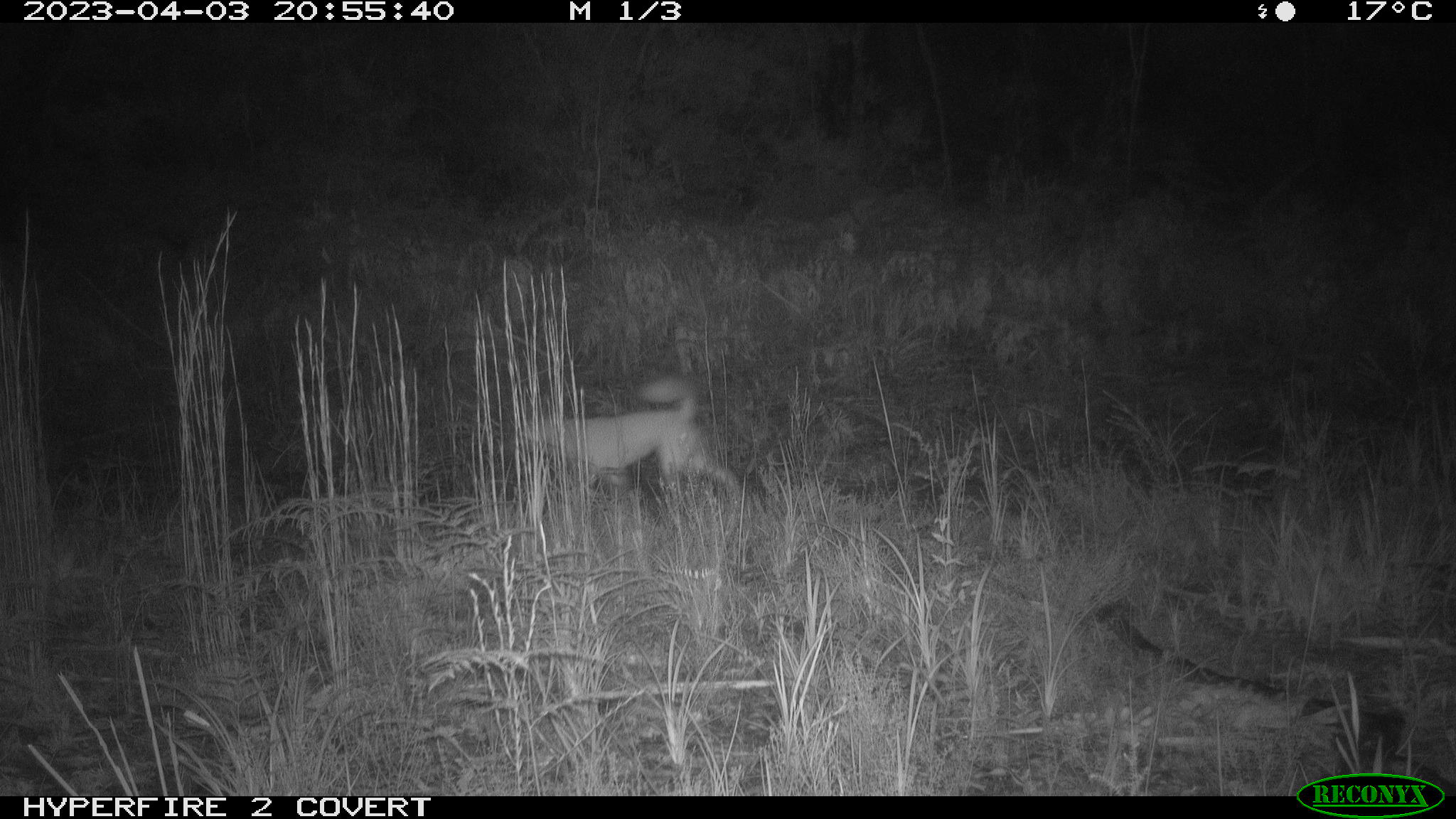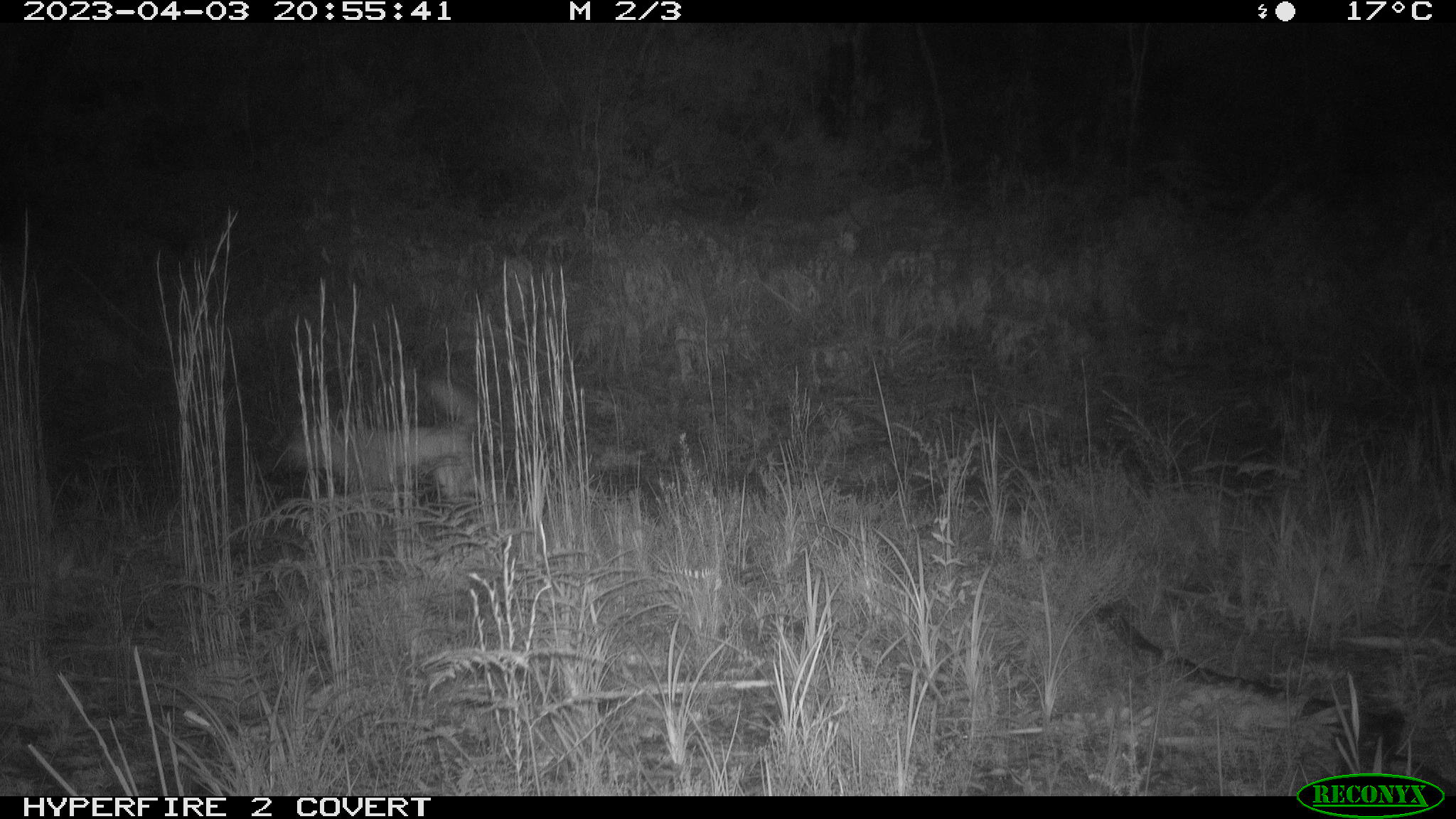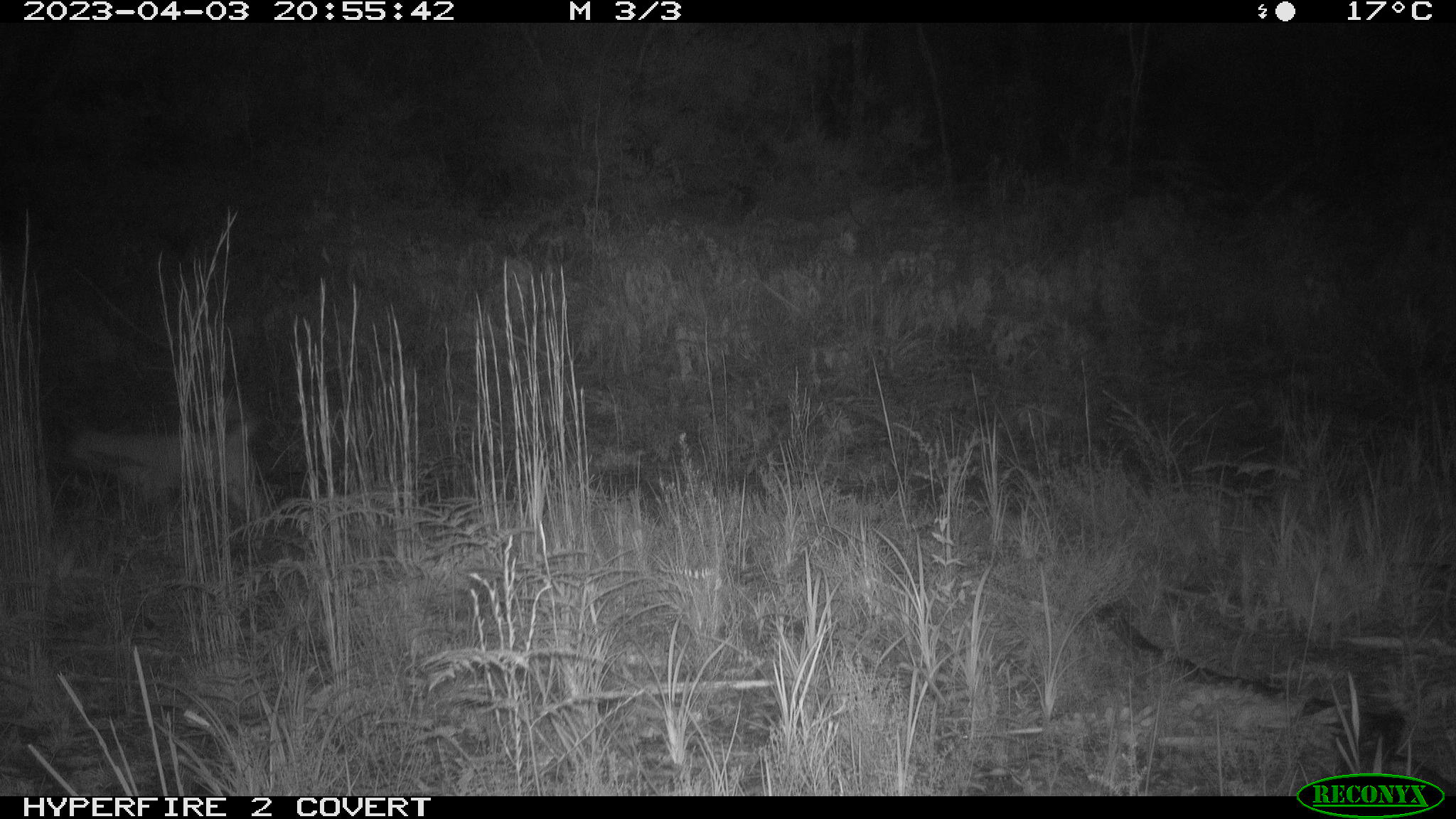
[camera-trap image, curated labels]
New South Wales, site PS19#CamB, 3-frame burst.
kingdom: Animalia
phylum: Chordata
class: Mammalia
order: Carnivora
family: Canidae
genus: Canis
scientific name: Canis familiaris dingo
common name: dingo